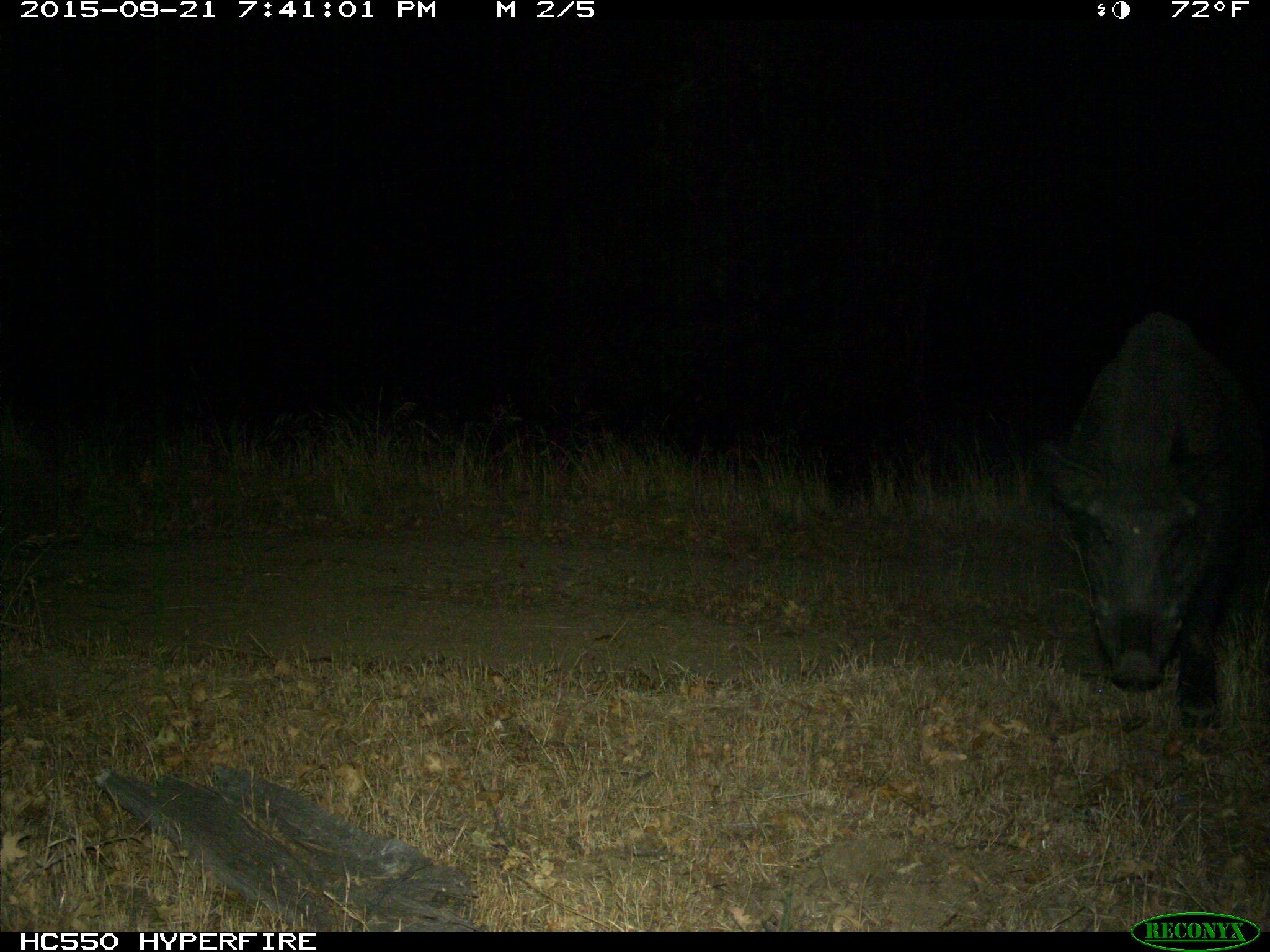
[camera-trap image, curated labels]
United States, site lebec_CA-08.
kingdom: Animalia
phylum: Chordata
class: Mammalia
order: Artiodactyla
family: Suidae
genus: Sus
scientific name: Sus scrofa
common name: wild boar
Sus scrofa (wild boar).